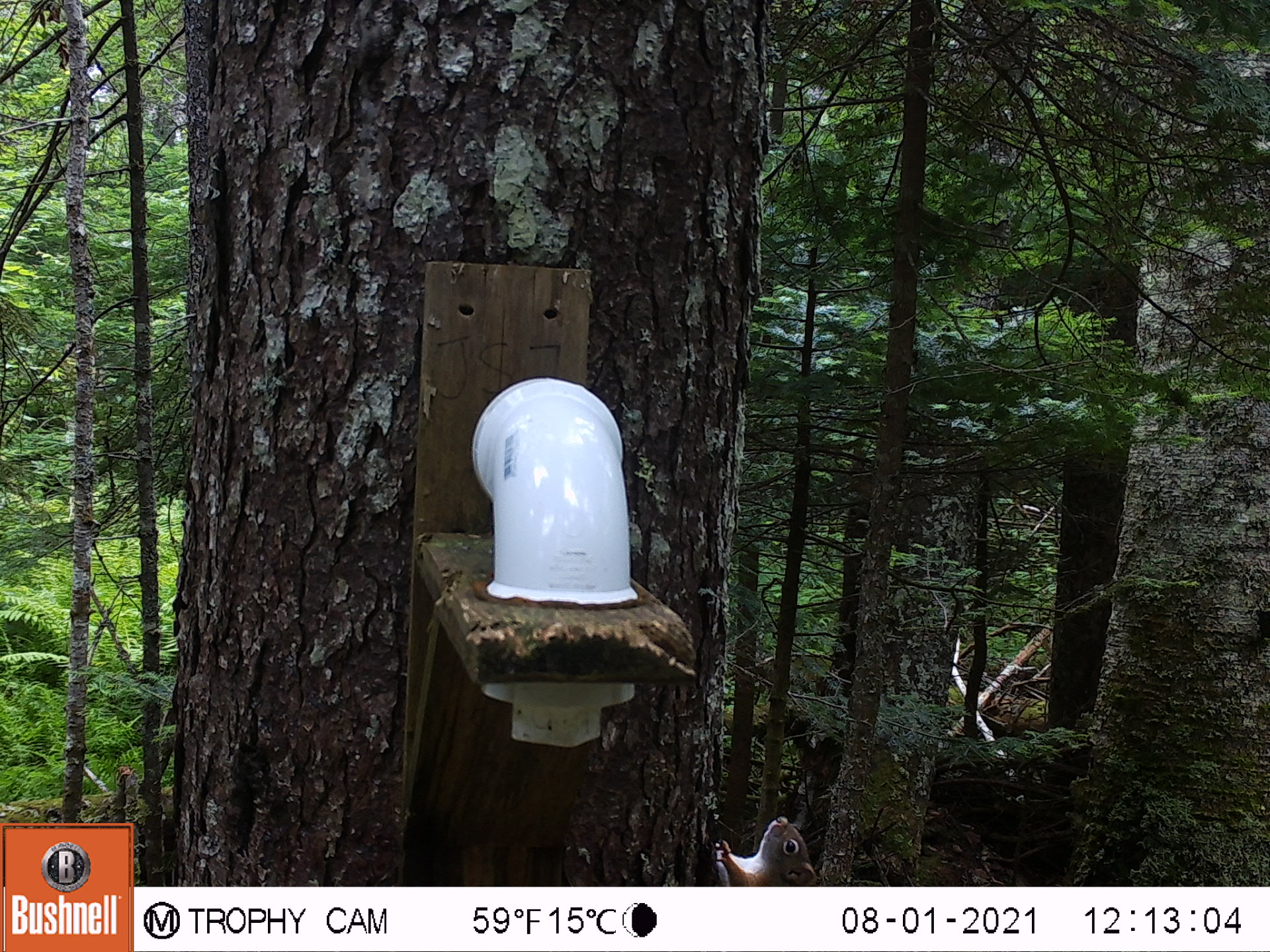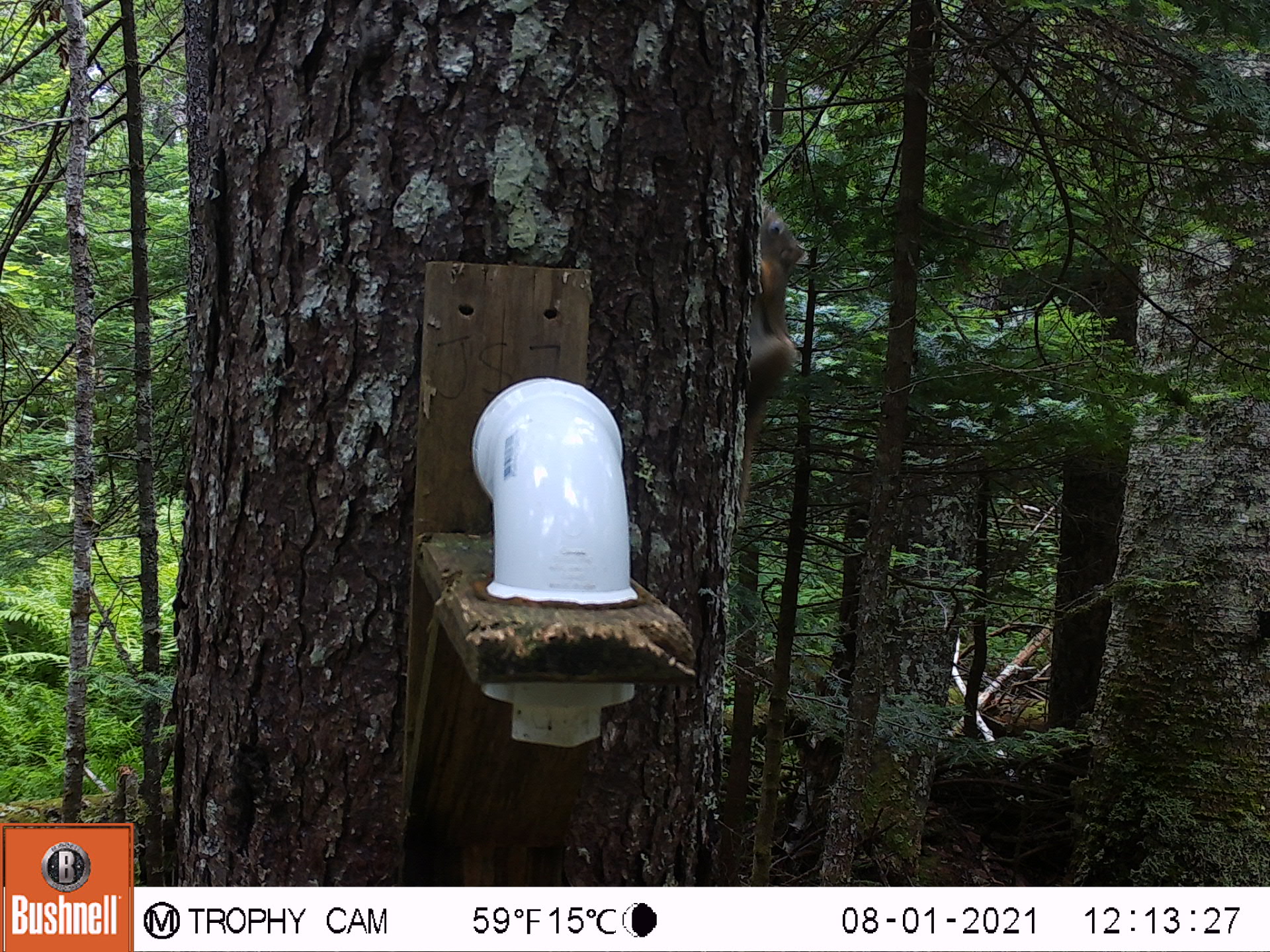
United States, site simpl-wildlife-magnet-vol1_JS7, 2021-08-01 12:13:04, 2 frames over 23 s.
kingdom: Animalia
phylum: Chordata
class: Mammalia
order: Rodentia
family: Sciuridae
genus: Tamiasciurus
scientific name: Tamiasciurus hudsonicus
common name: red squirrel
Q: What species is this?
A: Red squirrel (Tamiasciurus hudsonicus).